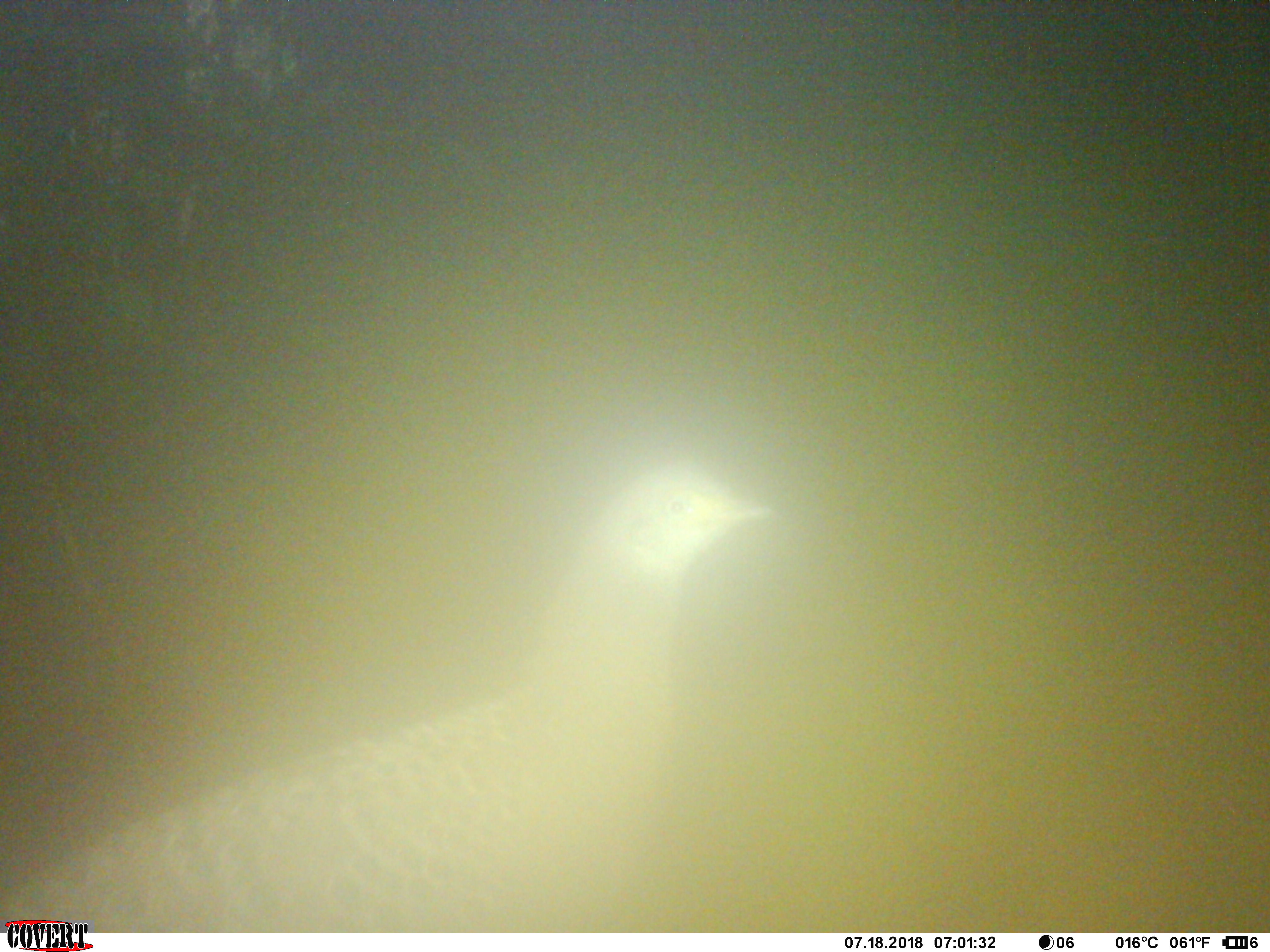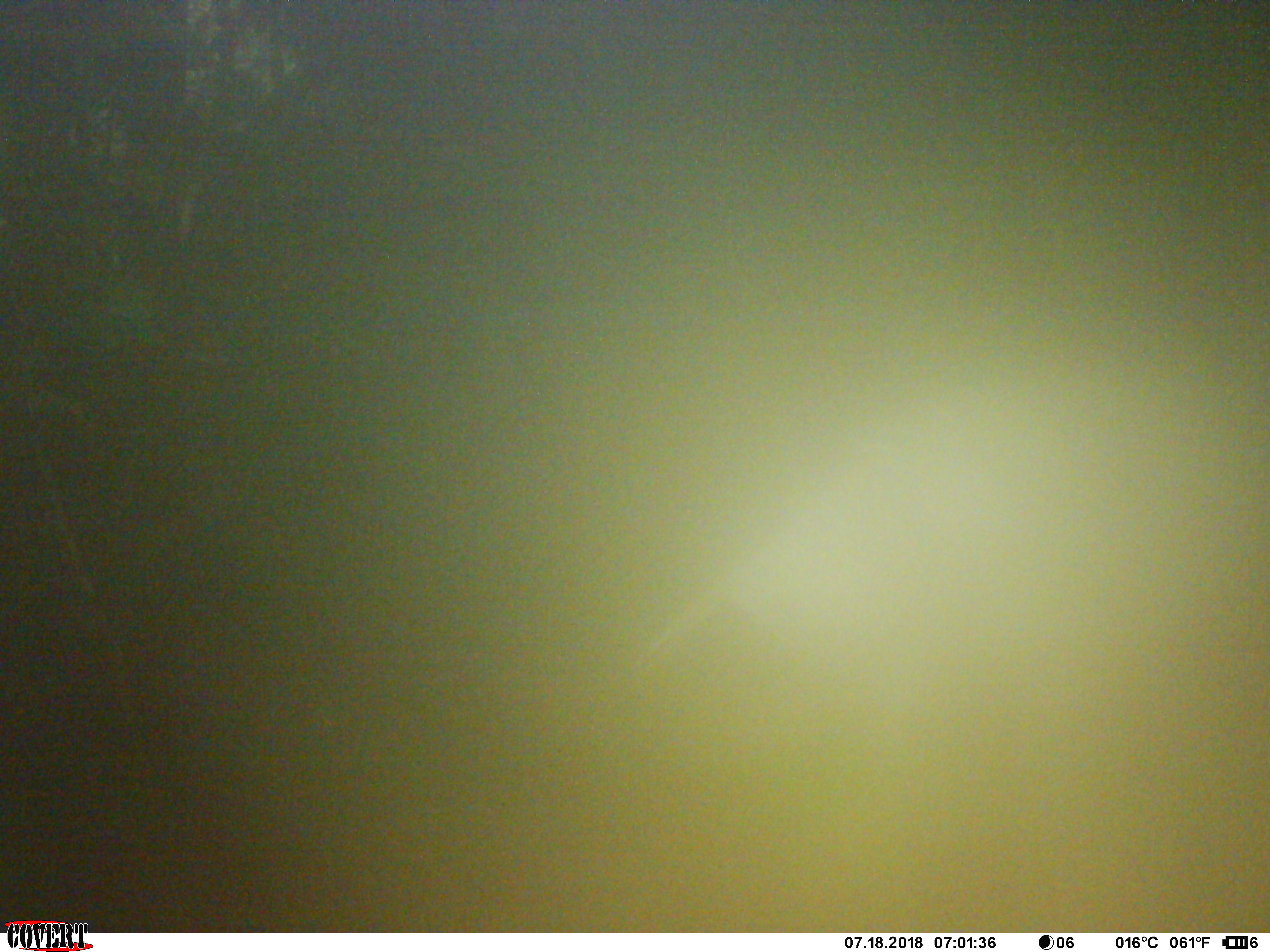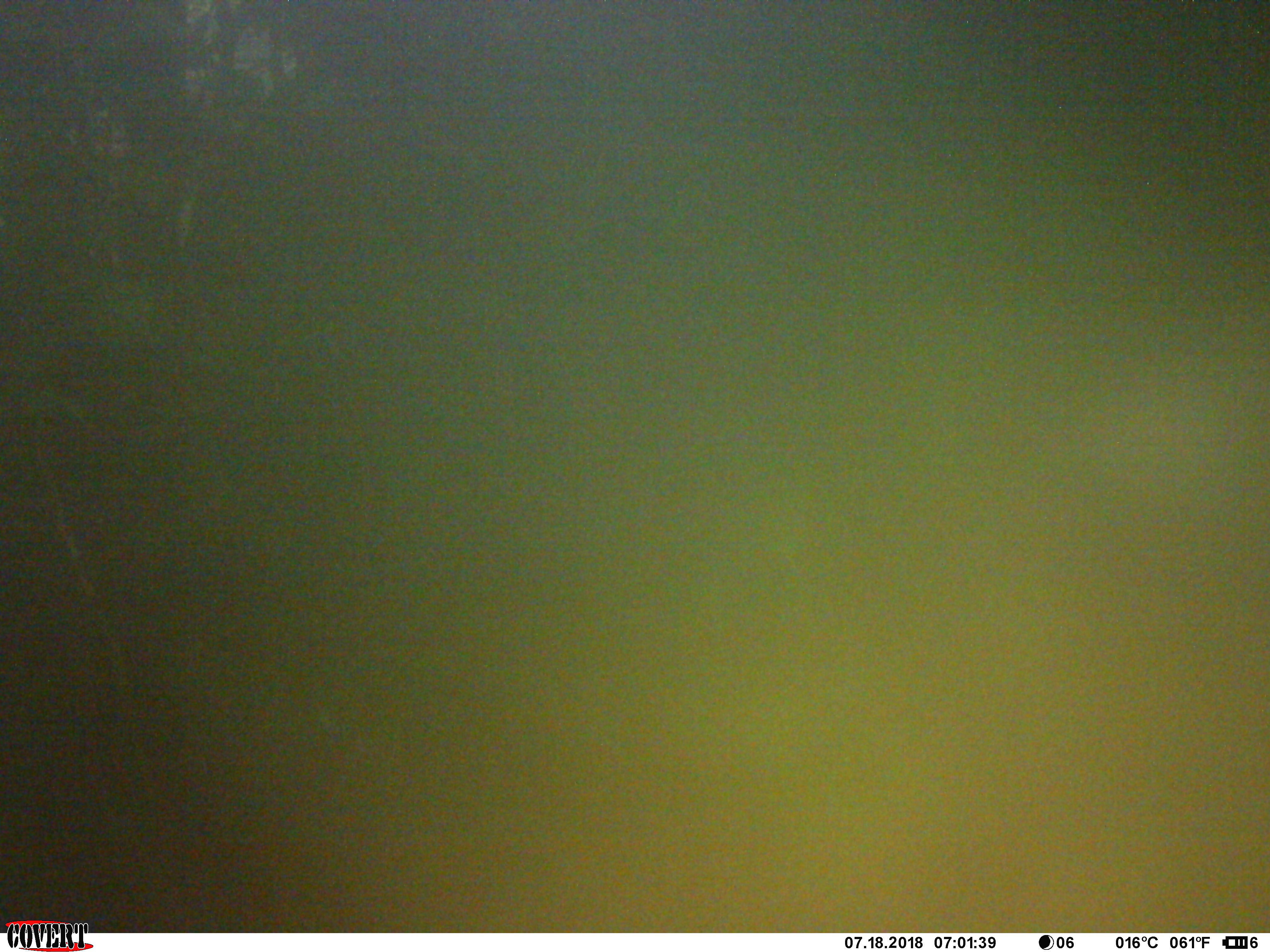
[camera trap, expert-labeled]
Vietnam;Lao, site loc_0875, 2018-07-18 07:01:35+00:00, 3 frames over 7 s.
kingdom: Animalia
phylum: Chordata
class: Aves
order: Galliformes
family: Phasianidae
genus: Polyplectron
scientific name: Polyplectron bicalcaratum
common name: gray peacock-pheasant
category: grey peacock pheasant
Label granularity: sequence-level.